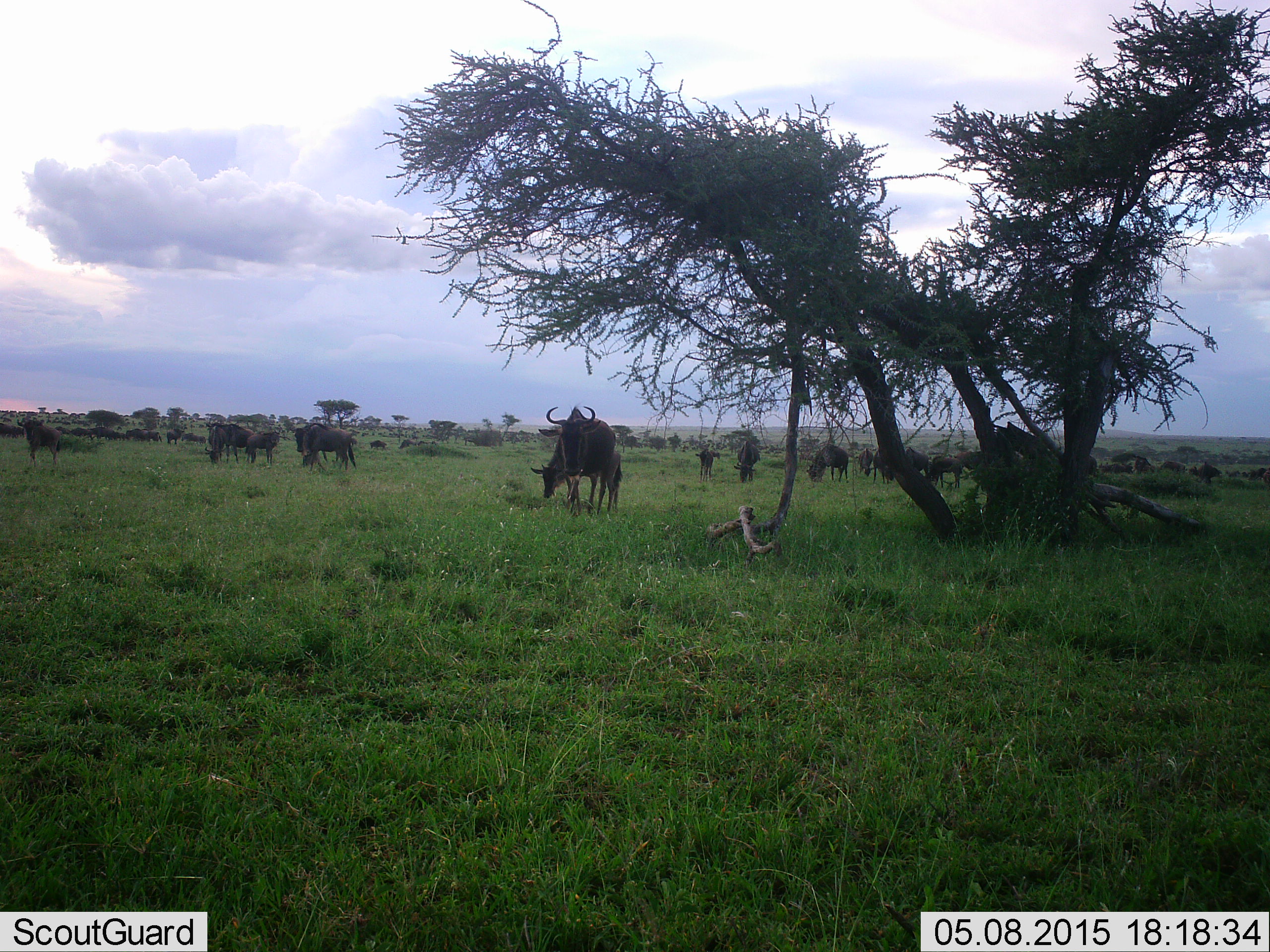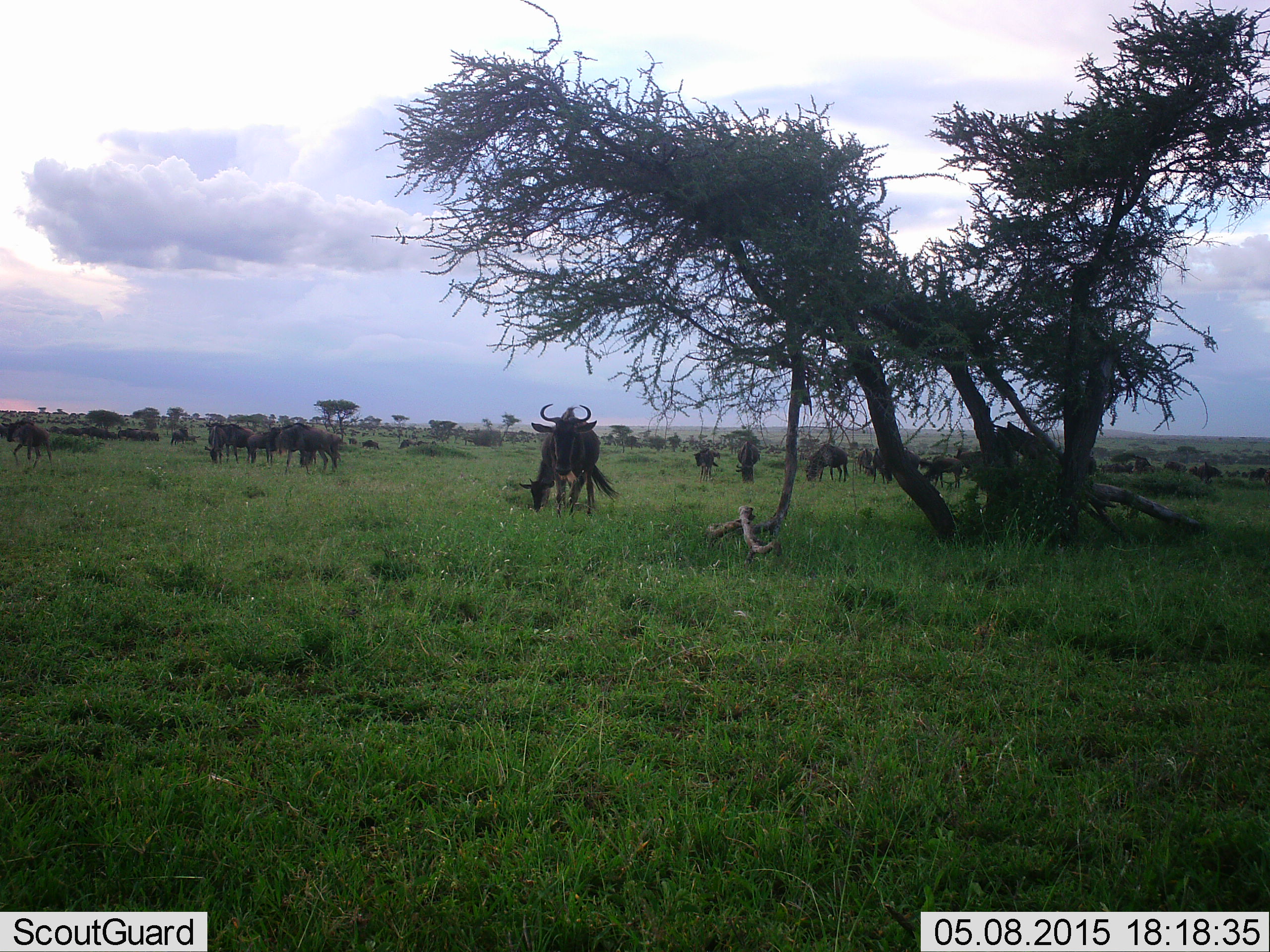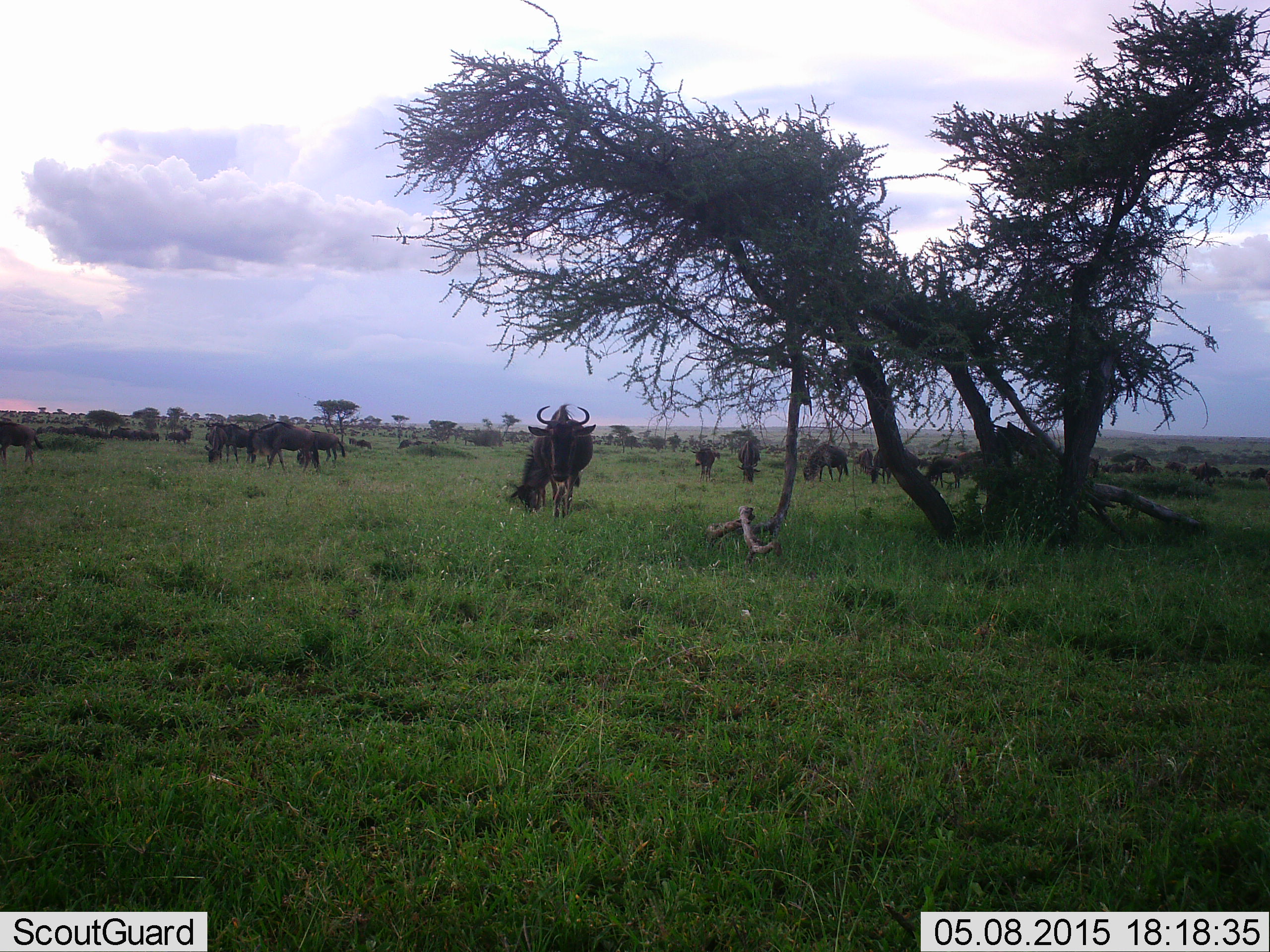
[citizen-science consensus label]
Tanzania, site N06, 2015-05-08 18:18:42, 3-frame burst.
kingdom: Animalia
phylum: Chordata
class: Mammalia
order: Artiodactyla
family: Bovidae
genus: Connochaetes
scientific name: Connochaetes taurinus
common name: blue wildebeest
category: wildebeest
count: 11-50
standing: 40%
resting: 10%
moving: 50%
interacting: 0%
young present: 0%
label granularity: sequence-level